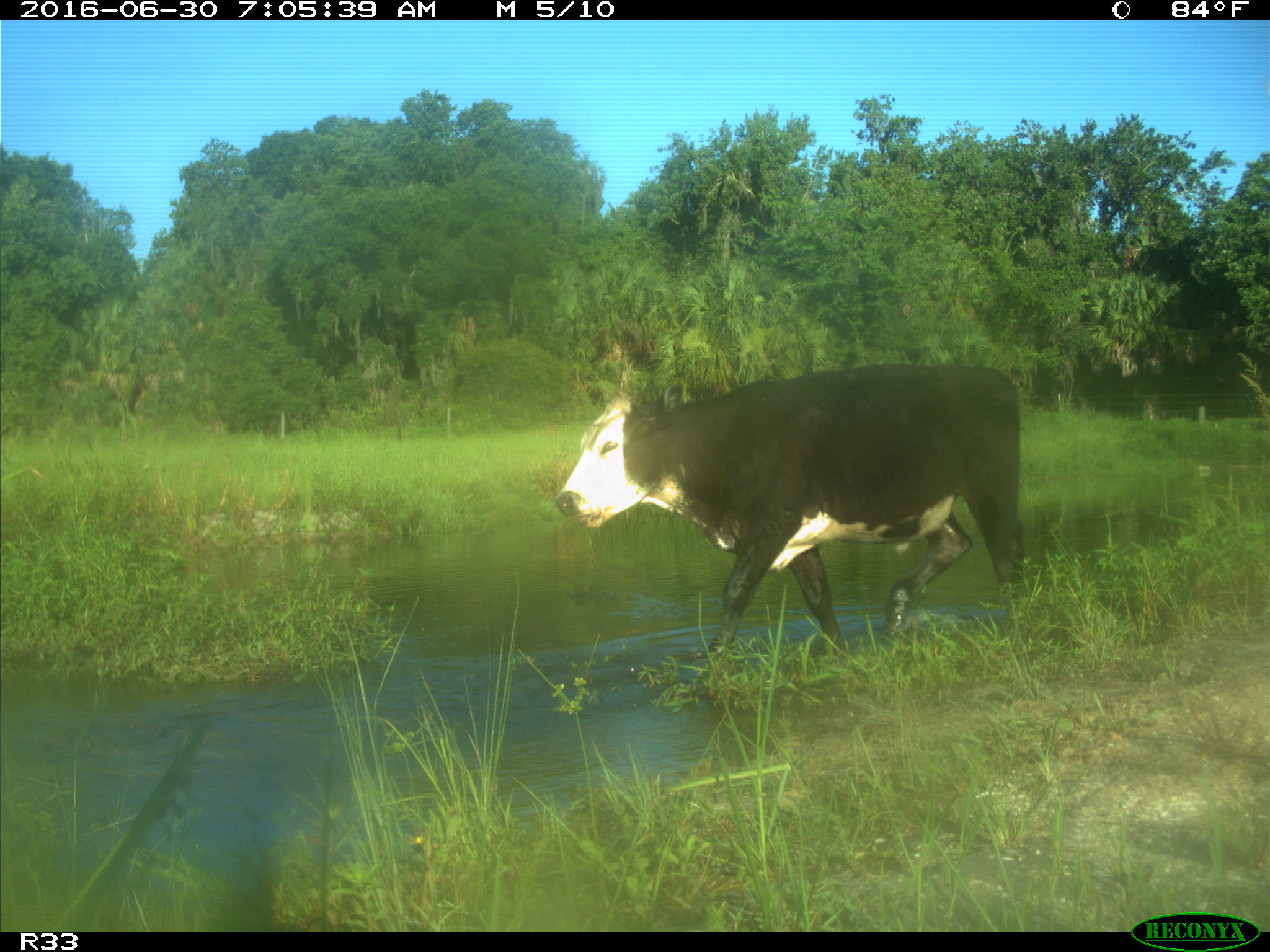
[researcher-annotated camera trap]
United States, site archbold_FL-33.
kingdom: Animalia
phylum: Chordata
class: Mammalia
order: Artiodactyla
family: Bovidae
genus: Bos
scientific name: Bos taurus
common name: domestic cow